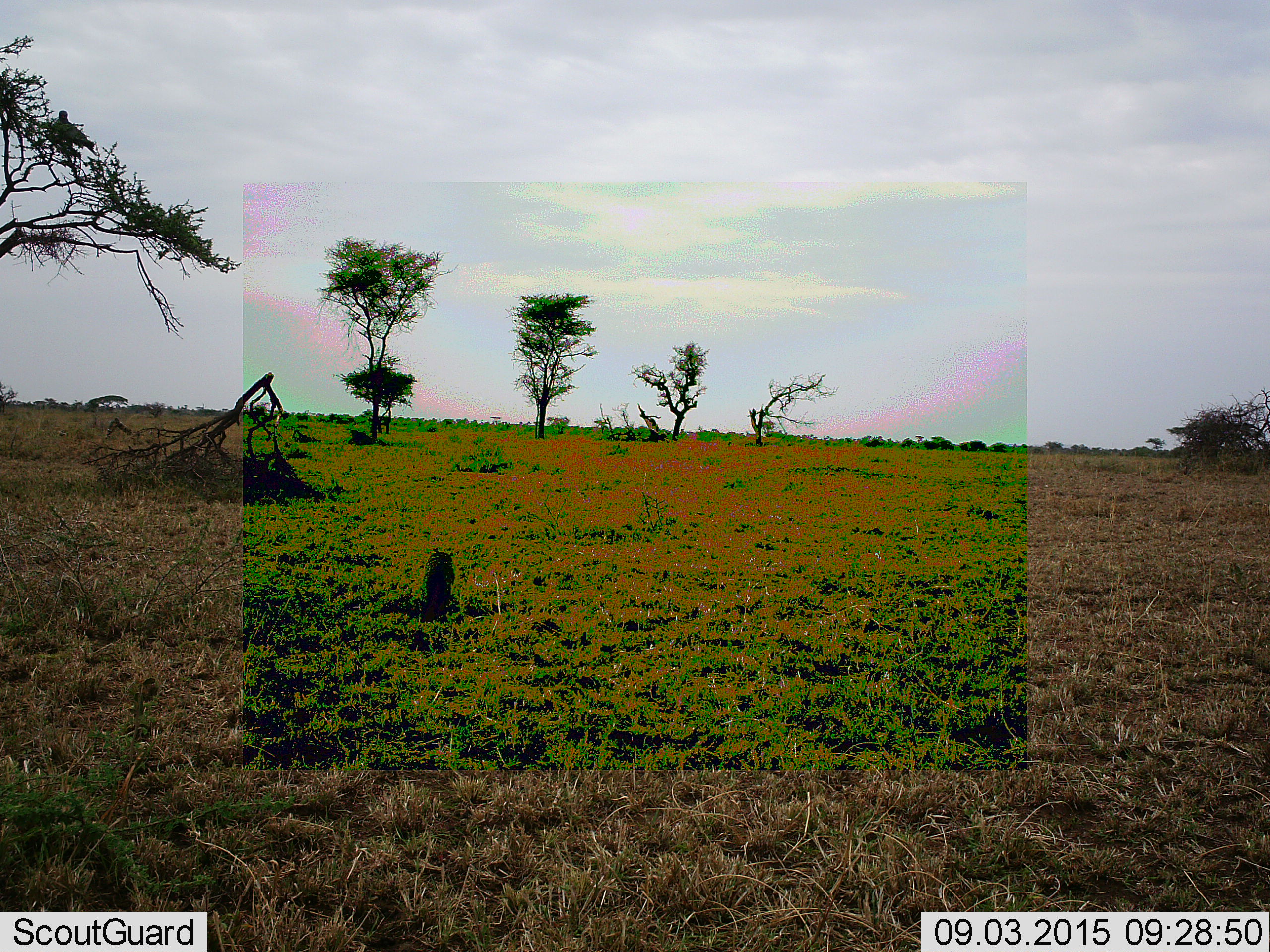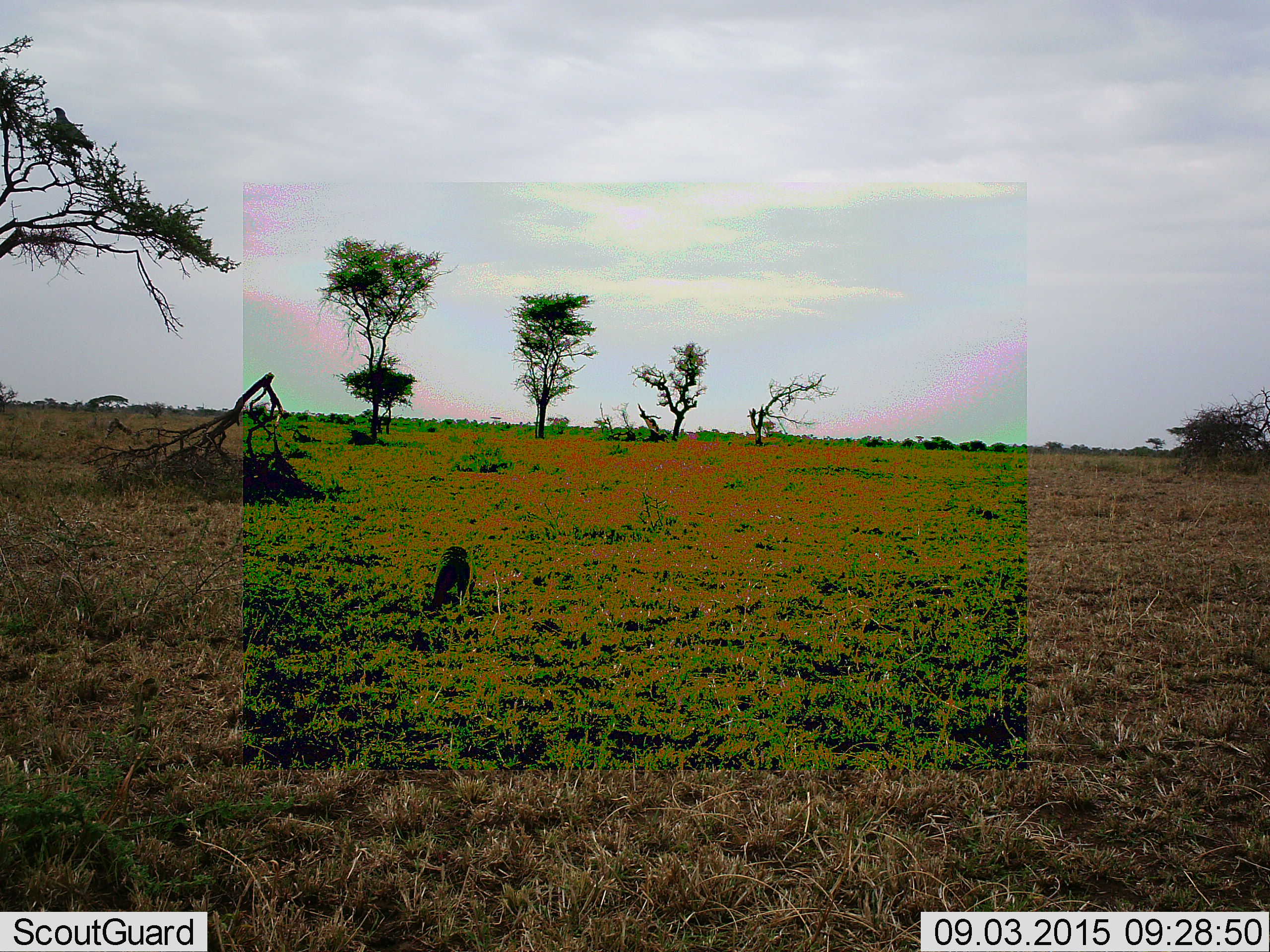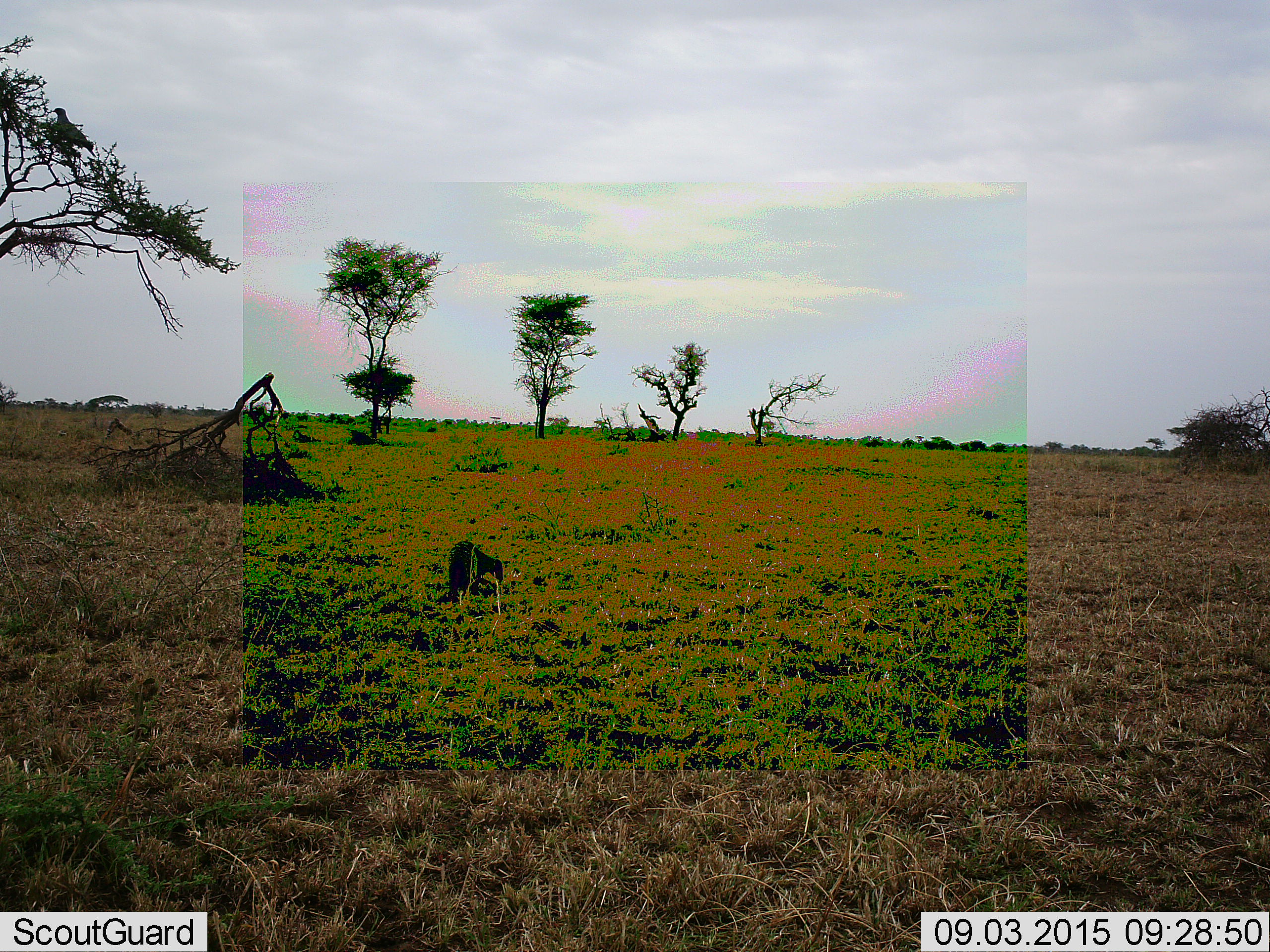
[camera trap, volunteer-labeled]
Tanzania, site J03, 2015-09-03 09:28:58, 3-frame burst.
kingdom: Animalia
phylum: Chordata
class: Mammalia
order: Carnivora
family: Herpestidae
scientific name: Herpestidae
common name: mongoose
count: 1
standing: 0%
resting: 0%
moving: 100%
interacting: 0%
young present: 0%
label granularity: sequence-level